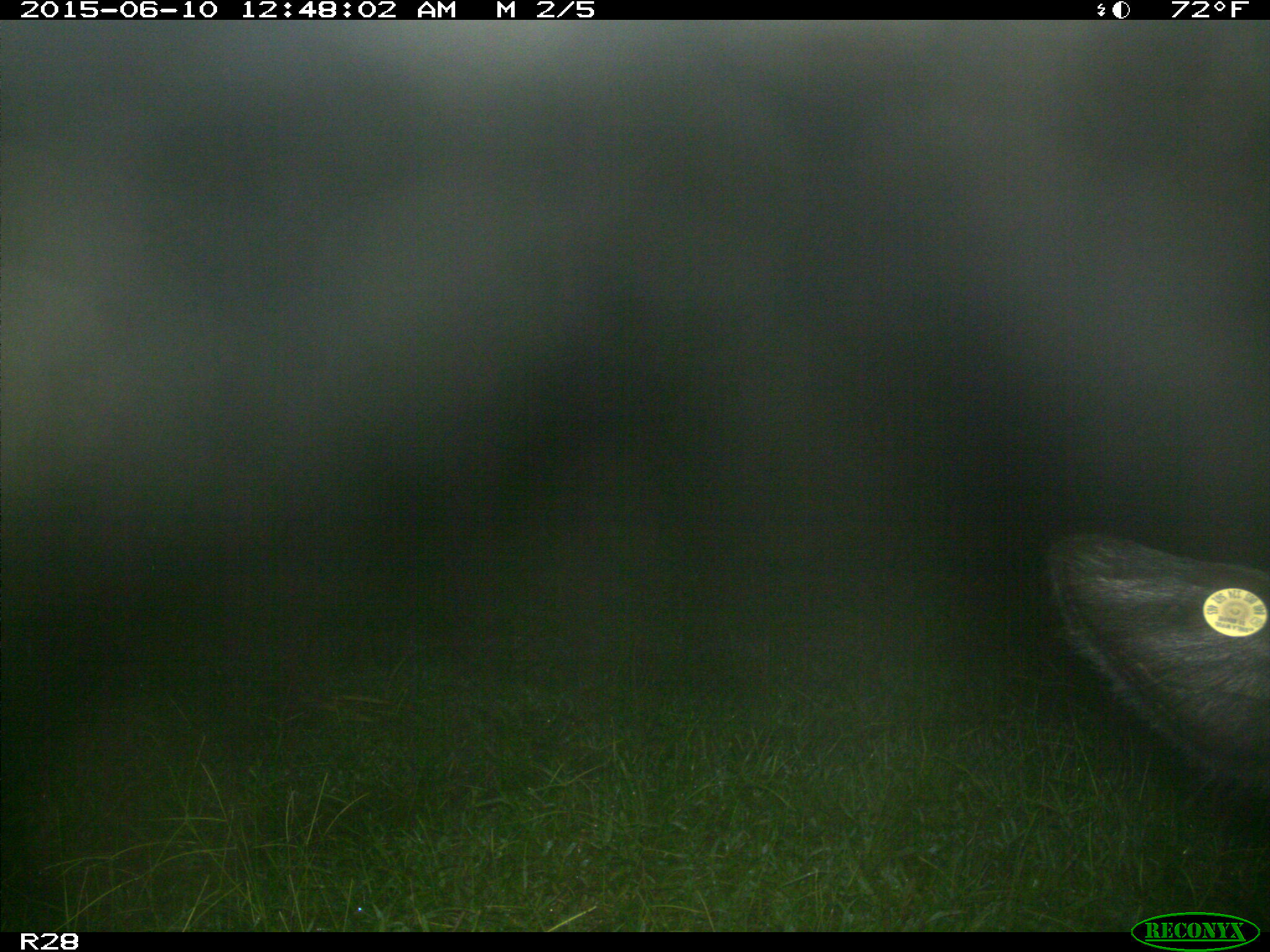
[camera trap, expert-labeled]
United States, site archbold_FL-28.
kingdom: Animalia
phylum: Chordata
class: Mammalia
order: Artiodactyla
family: Bovidae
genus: Bos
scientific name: Bos taurus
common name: domestic cow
Bos taurus (domestic cow).